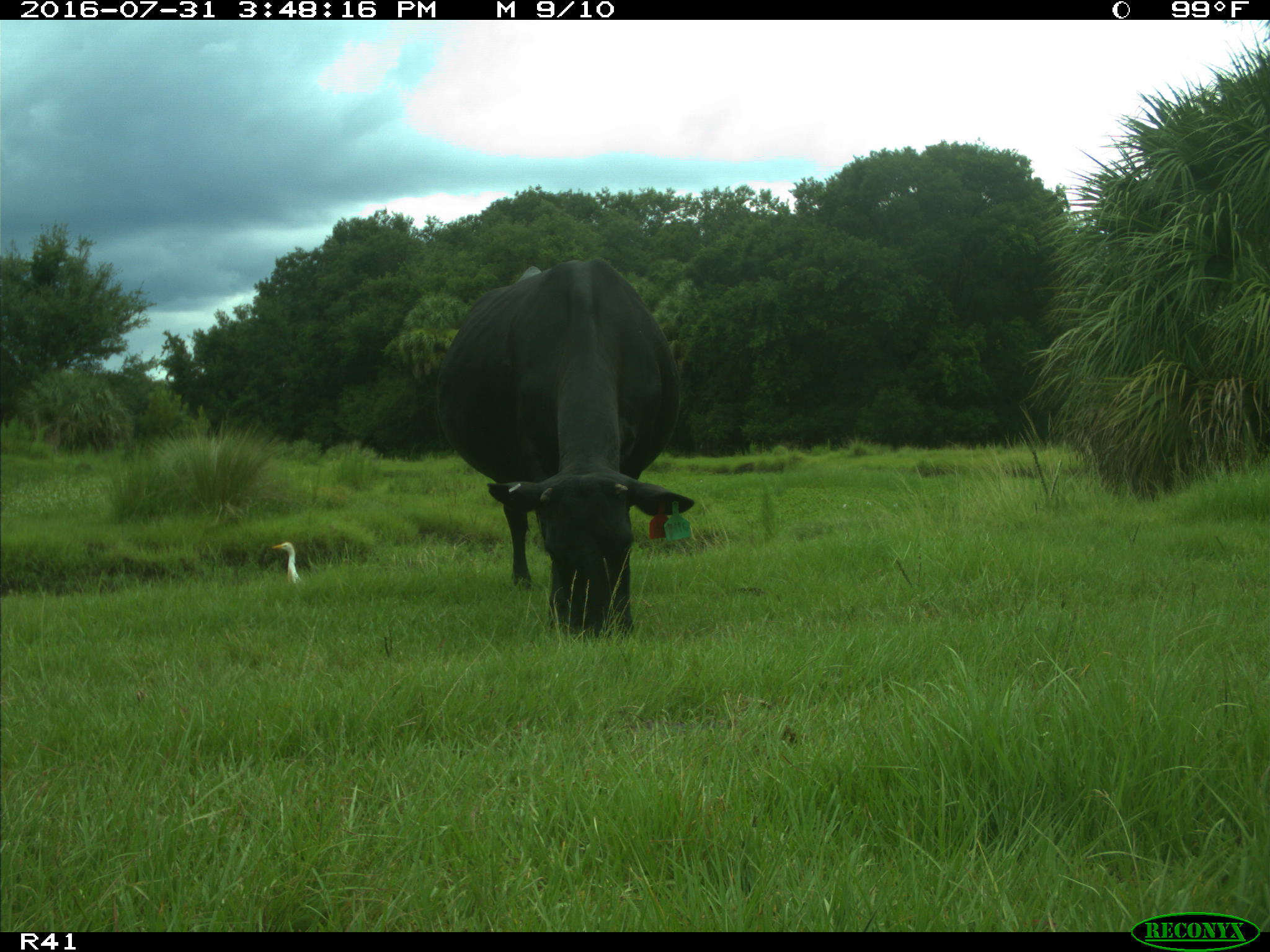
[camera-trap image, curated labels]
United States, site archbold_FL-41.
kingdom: Animalia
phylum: Chordata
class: Mammalia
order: Artiodactyla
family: Bovidae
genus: Bos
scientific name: Bos taurus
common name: domestic cow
Bos taurus (domestic cow).